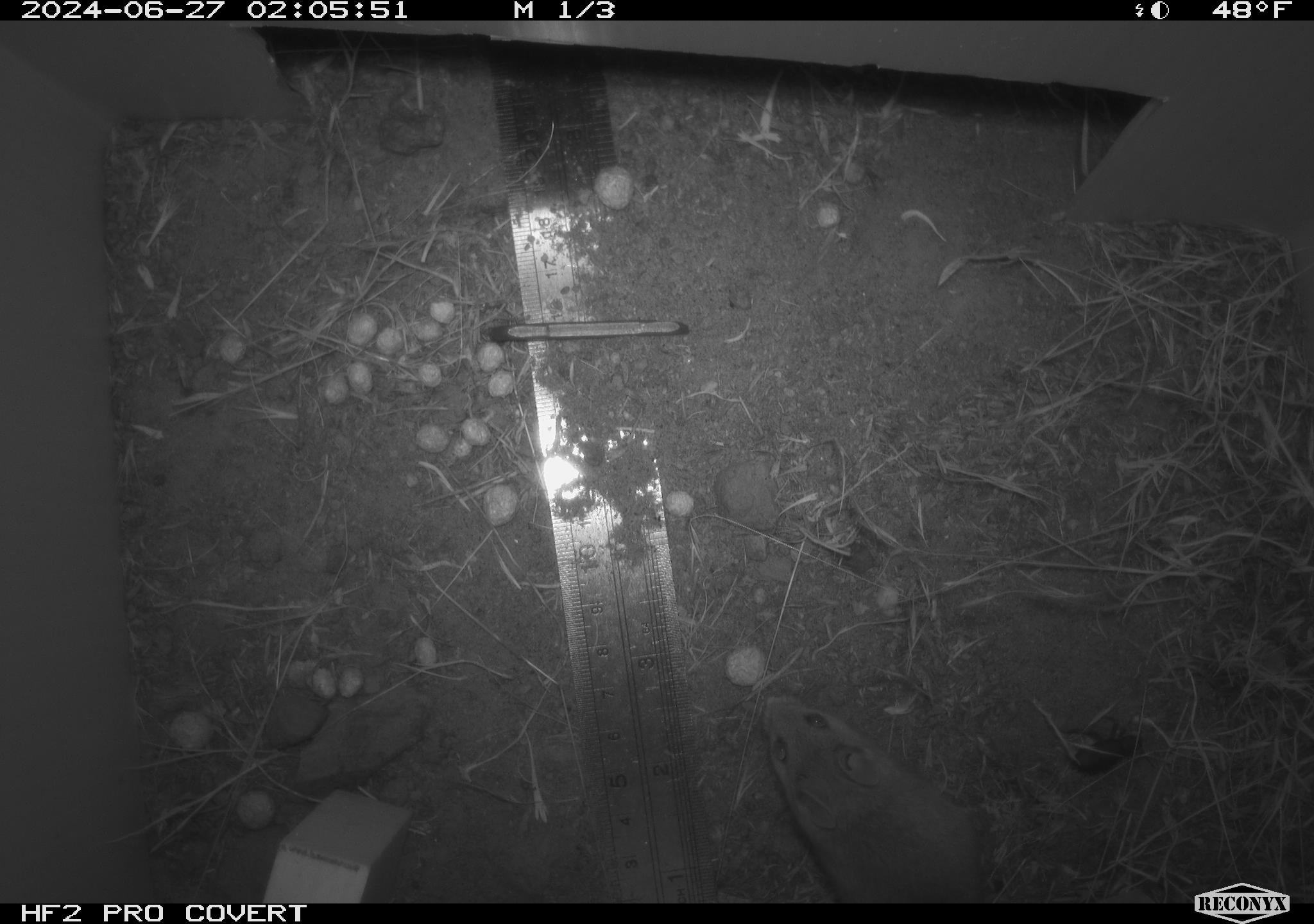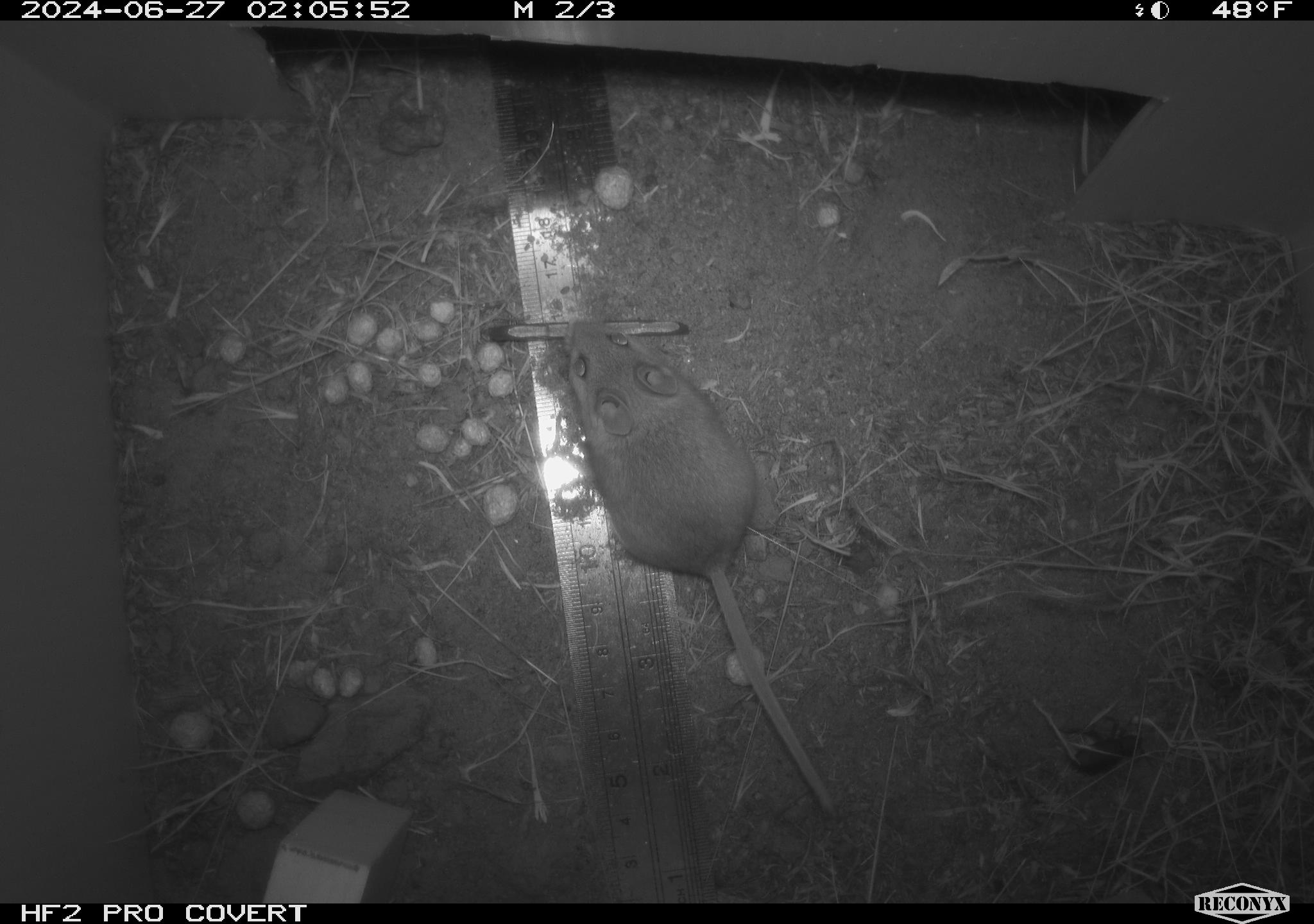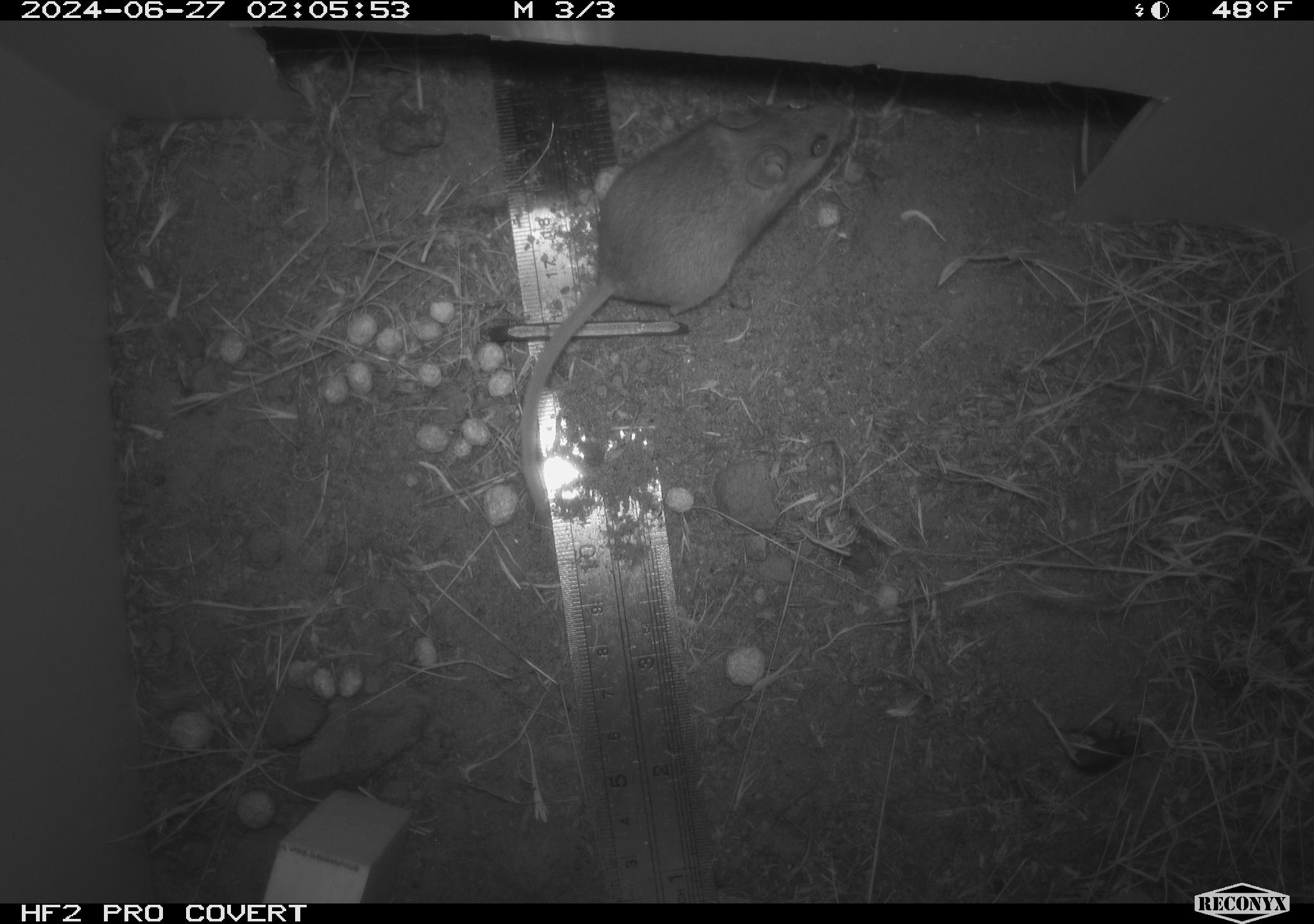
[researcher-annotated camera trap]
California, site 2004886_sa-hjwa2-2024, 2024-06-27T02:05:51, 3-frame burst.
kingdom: Animalia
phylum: Chordata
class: Mammalia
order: Rodentia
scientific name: Rodentia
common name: rodent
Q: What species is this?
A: Rodent (Rodentia).